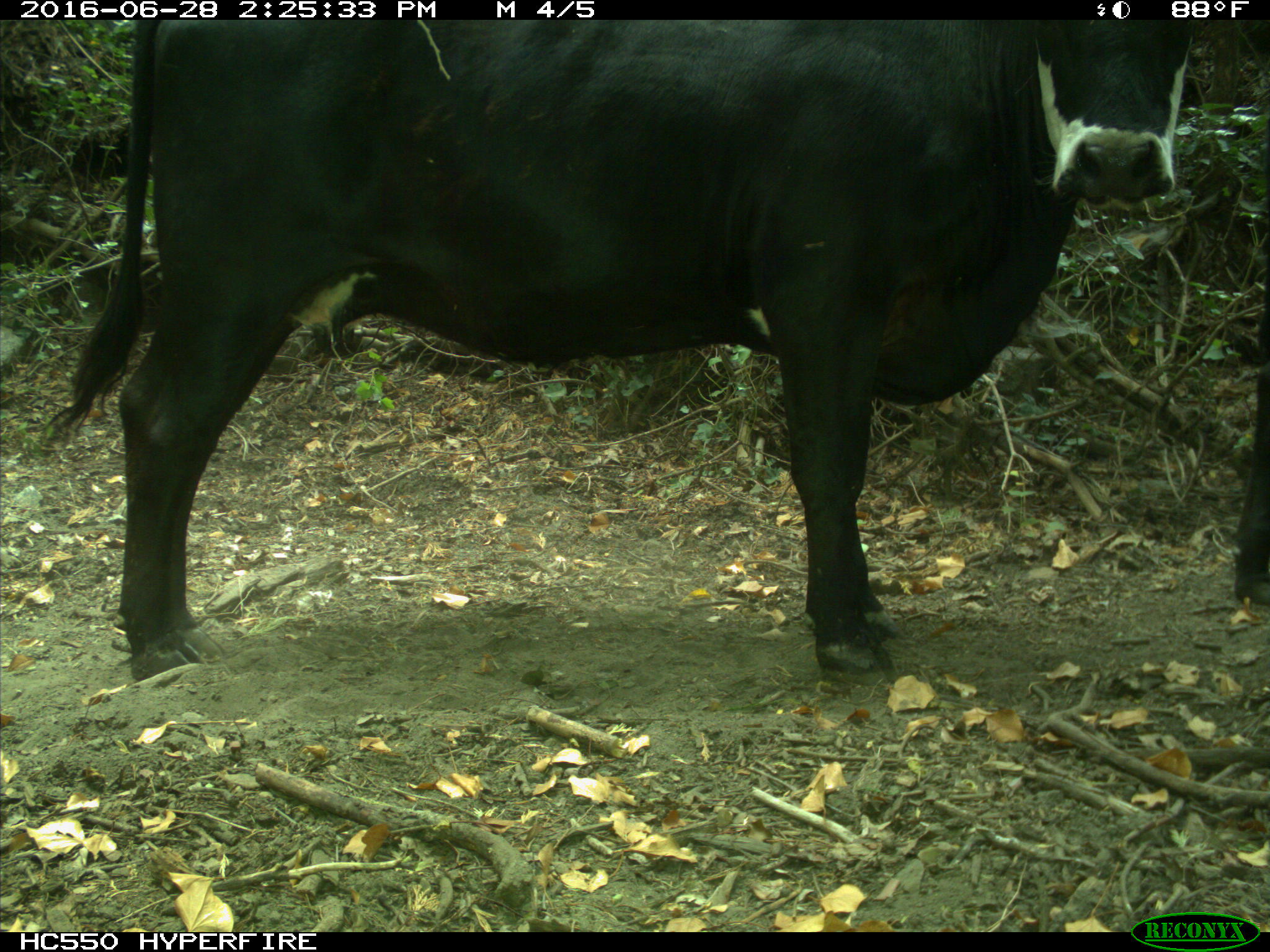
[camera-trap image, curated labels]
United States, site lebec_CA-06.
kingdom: Animalia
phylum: Chordata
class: Mammalia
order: Artiodactyla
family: Bovidae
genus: Bos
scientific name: Bos taurus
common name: domestic cow